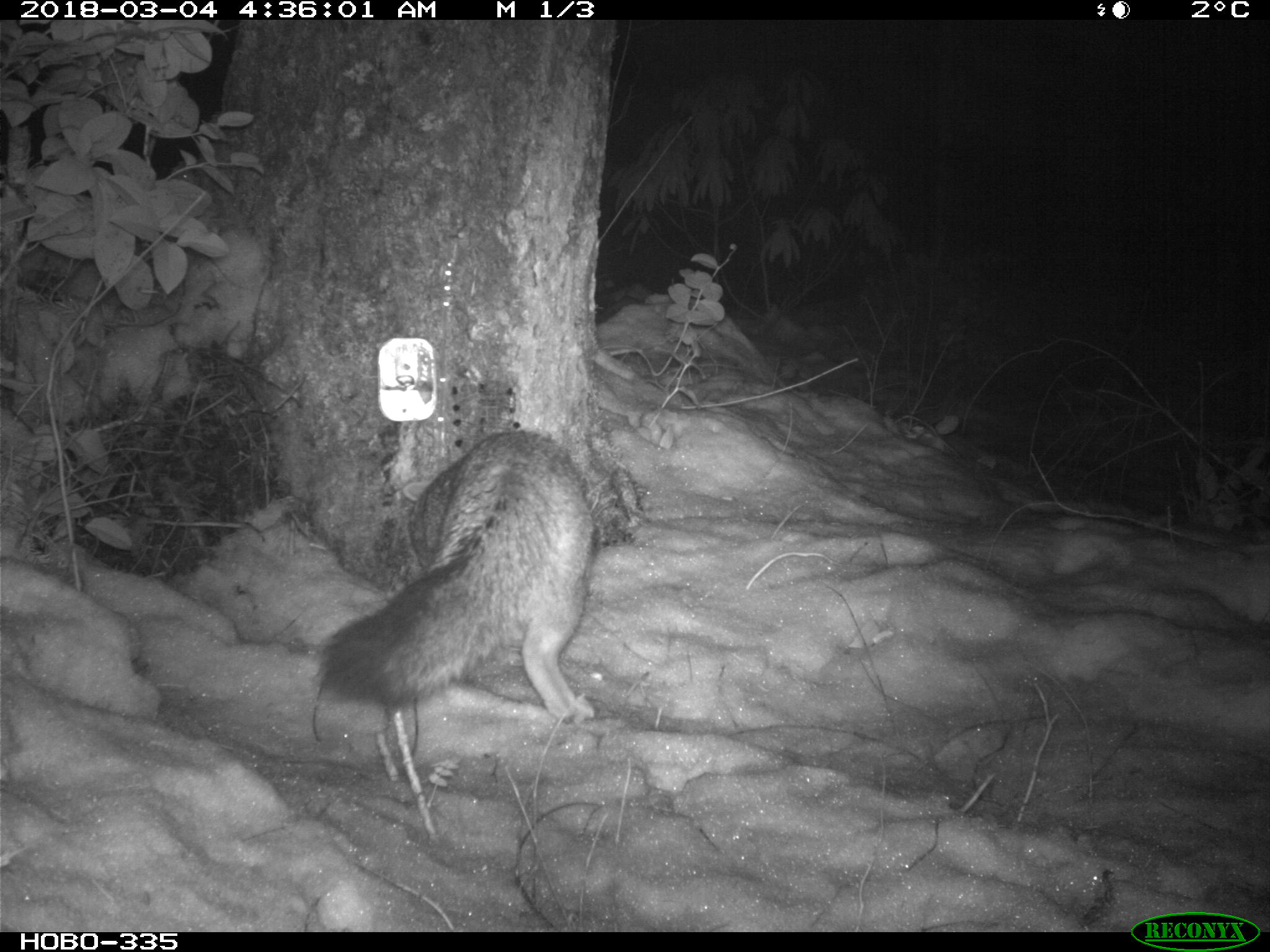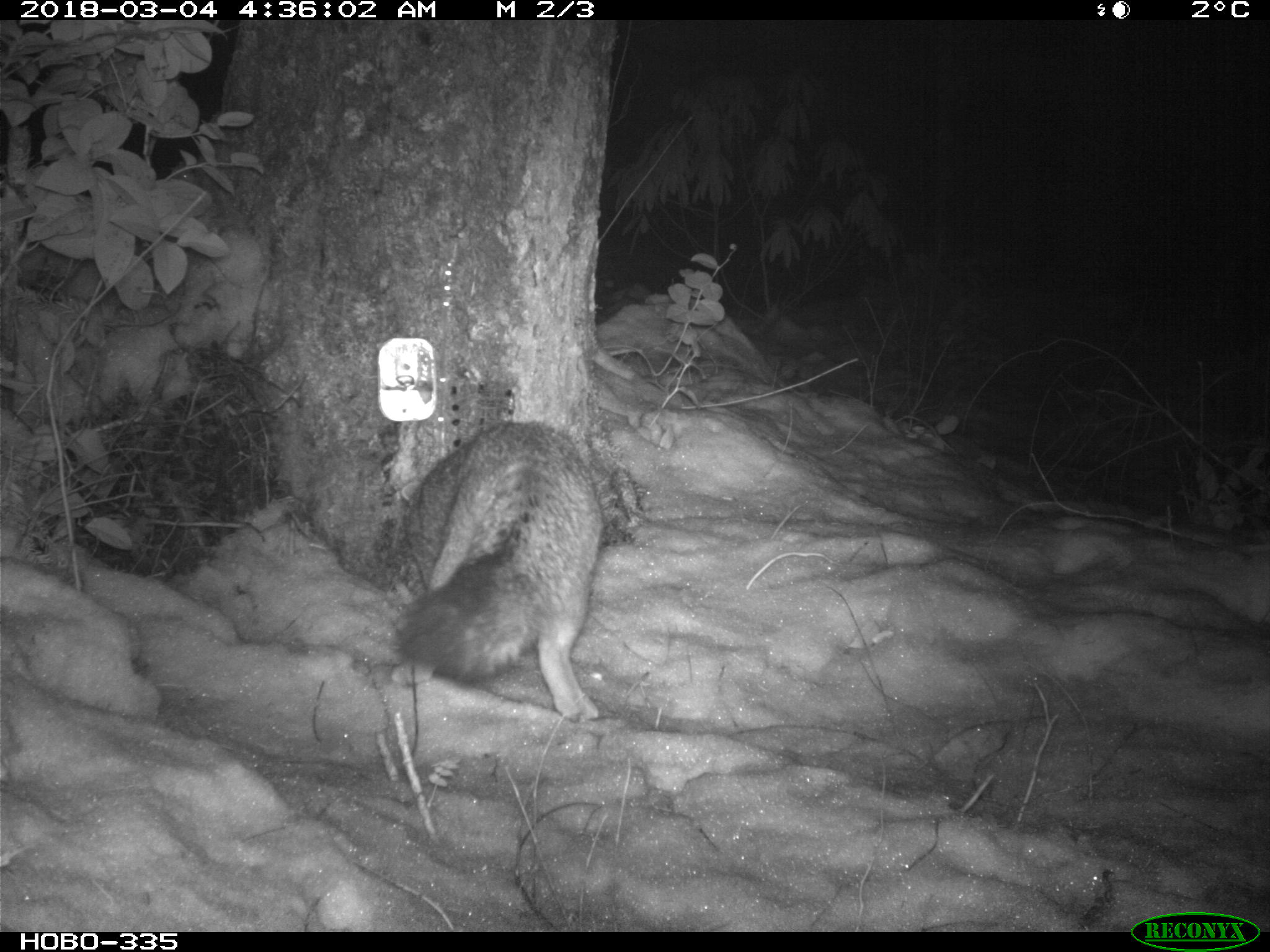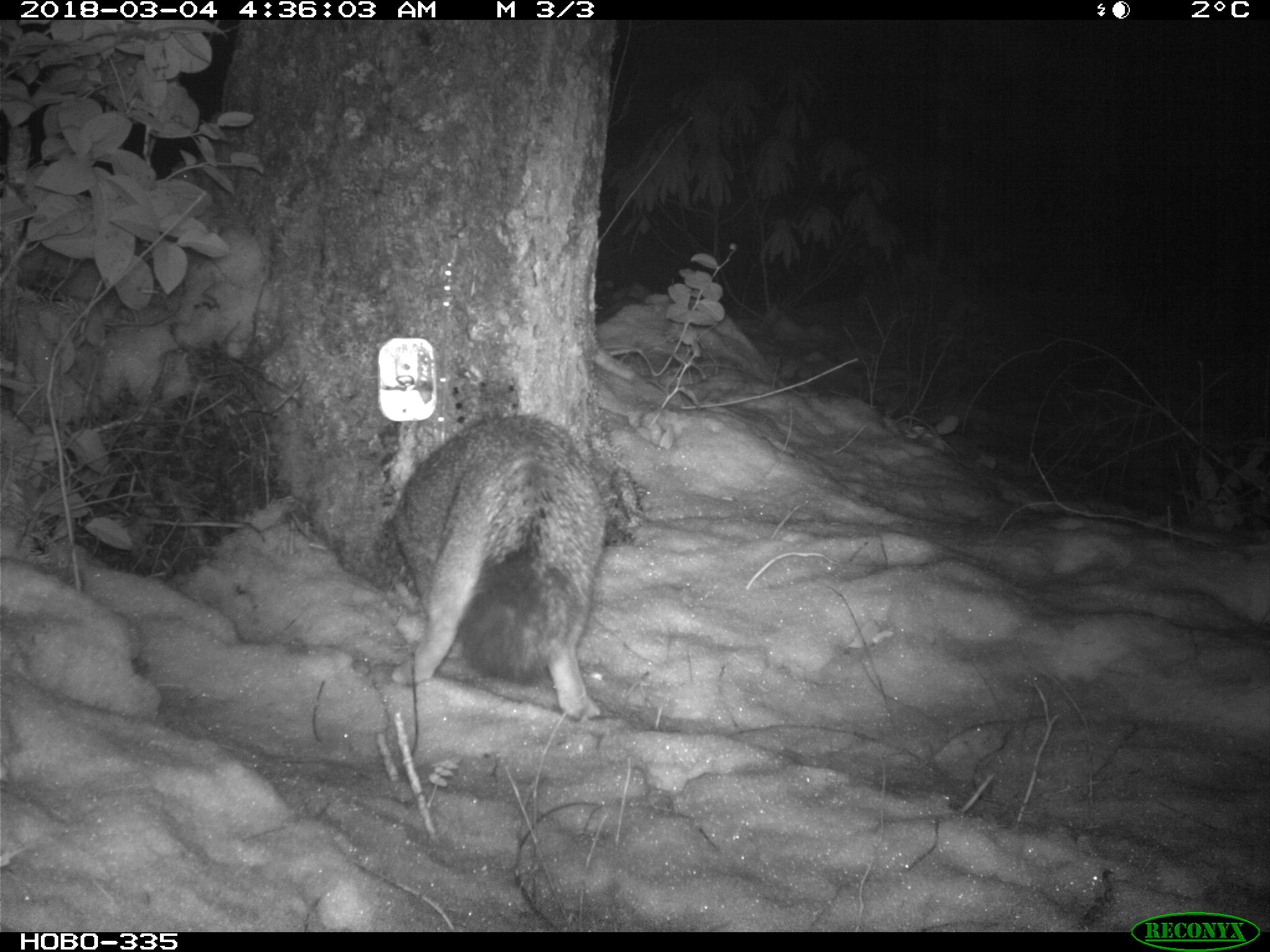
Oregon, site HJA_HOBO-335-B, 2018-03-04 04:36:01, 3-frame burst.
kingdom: Animalia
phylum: Chordata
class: Mammalia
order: Carnivora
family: Canidae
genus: Urocyon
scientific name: Urocyon cinereoargenteus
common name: gray fox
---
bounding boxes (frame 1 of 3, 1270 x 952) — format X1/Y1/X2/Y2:
gray fox: 296/423/642/749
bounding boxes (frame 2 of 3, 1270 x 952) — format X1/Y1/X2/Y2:
gray fox: 358/399/635/734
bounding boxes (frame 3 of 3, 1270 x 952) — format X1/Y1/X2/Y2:
gray fox: 366/394/629/744